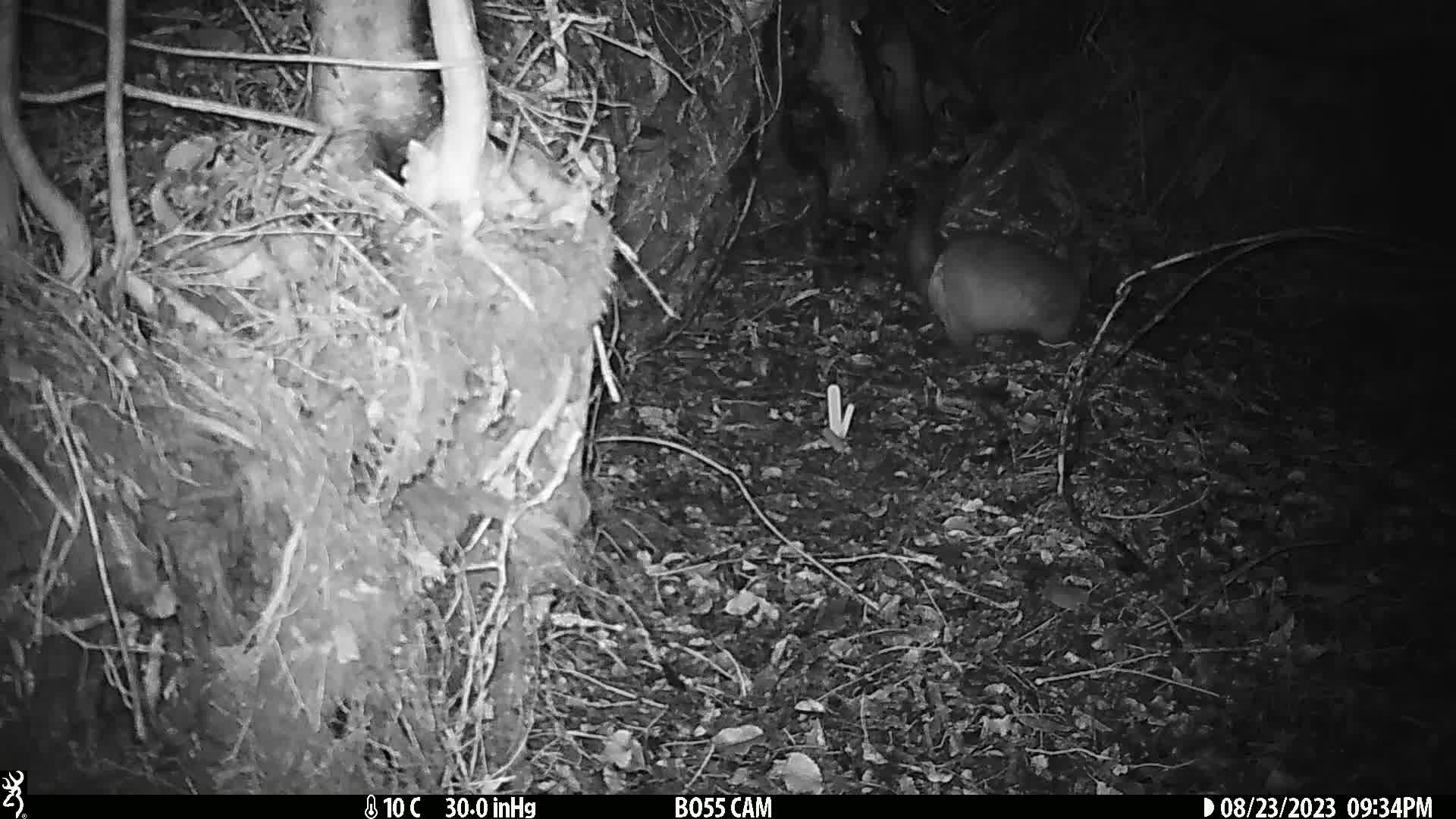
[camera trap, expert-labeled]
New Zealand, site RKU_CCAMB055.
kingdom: Animalia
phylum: Chordata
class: Mammalia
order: Diprotodontia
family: Phalangeridae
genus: Trichosurus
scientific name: Trichosurus vulpecula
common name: common brushtail possum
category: possum